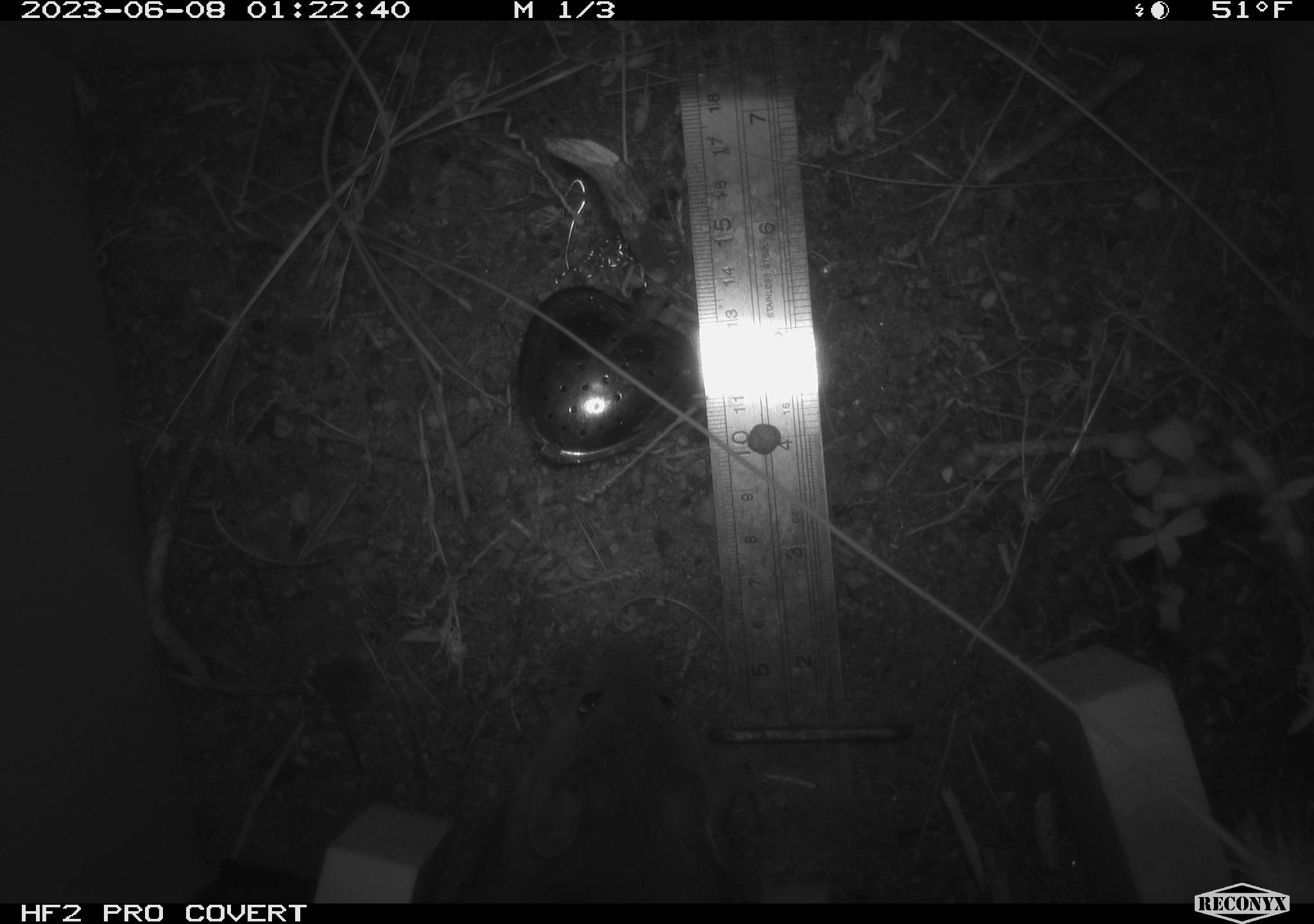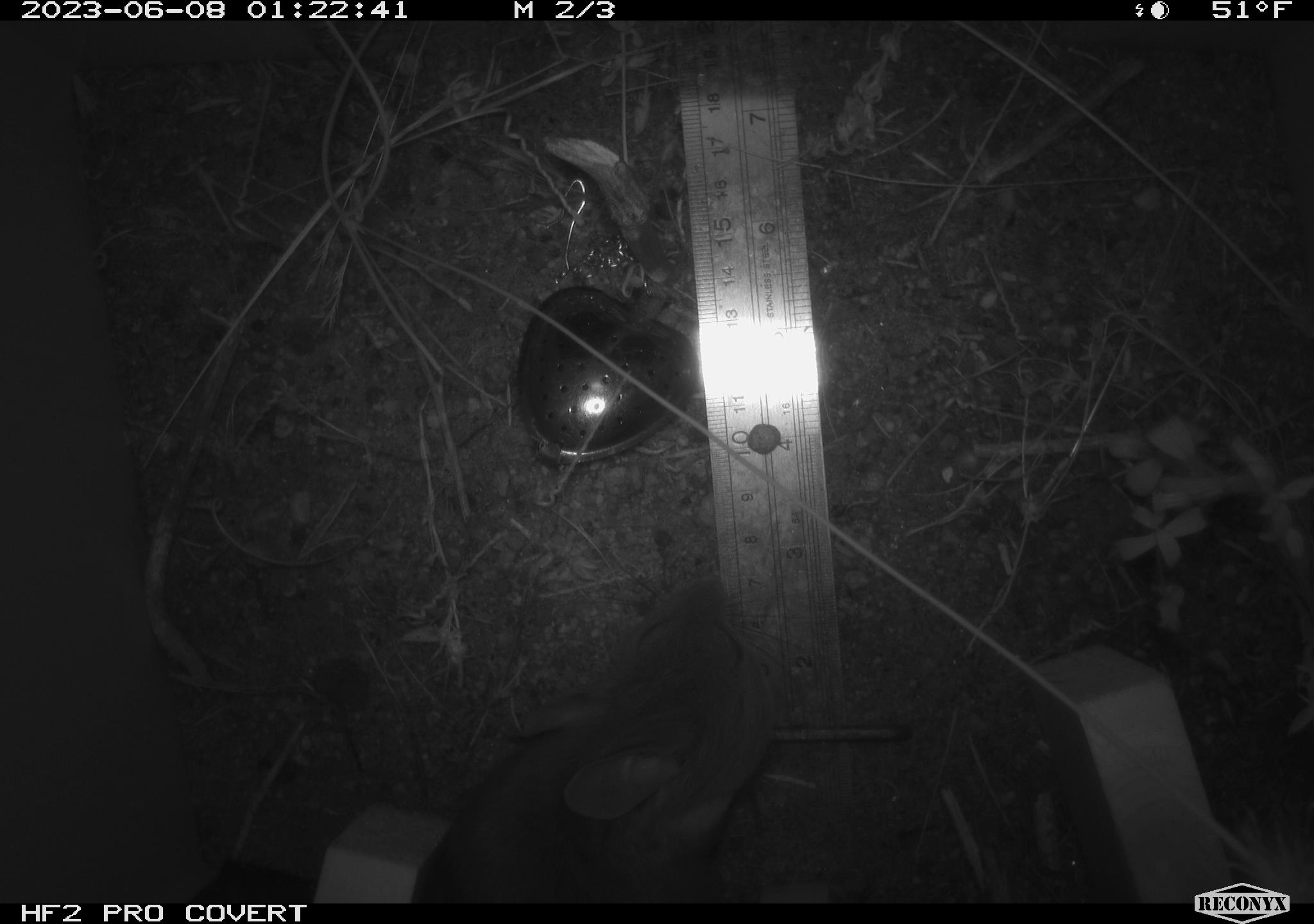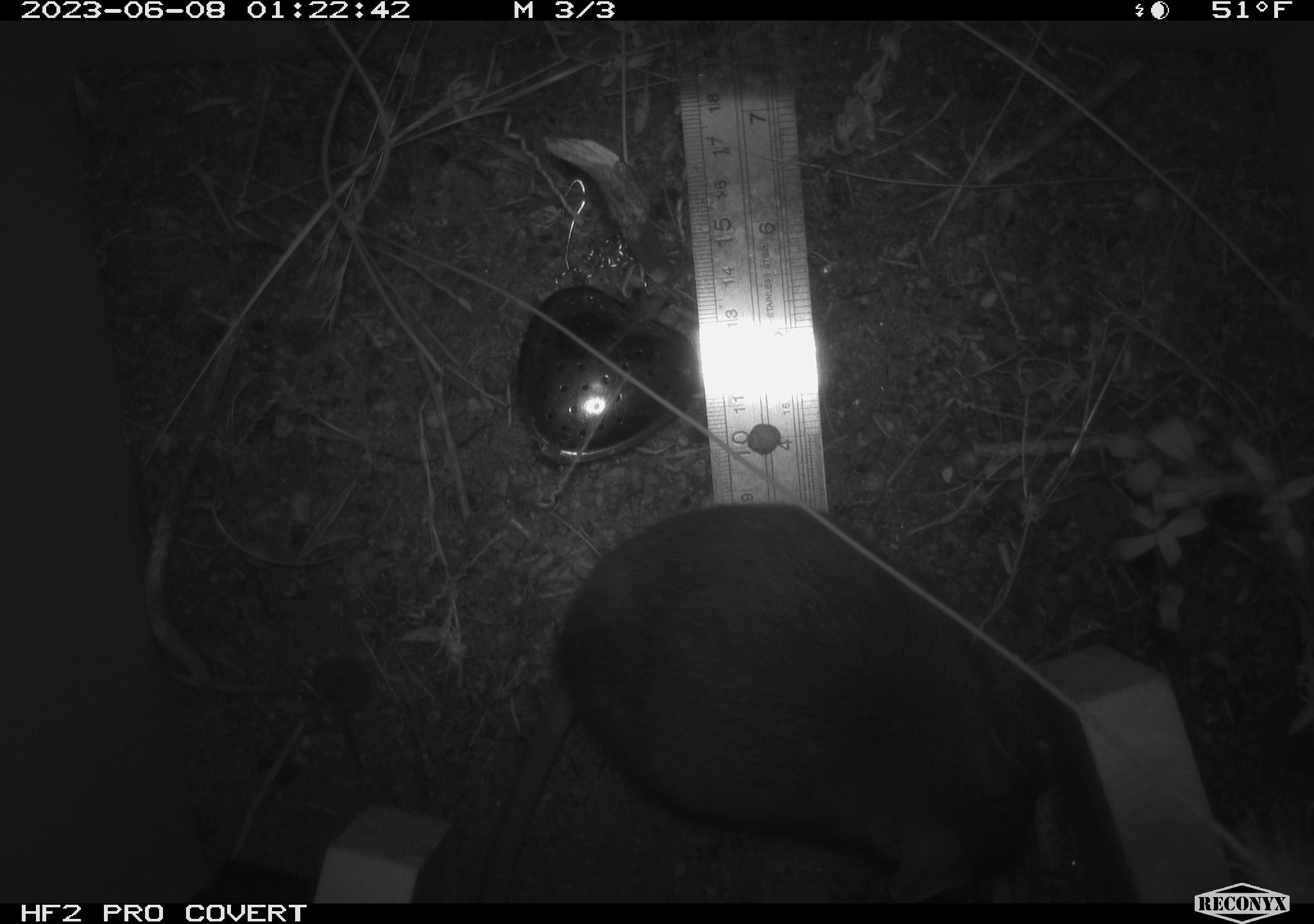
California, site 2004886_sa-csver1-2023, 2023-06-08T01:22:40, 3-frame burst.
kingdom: Animalia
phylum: Chordata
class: Mammalia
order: Rodentia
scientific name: Rodentia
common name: mouse species